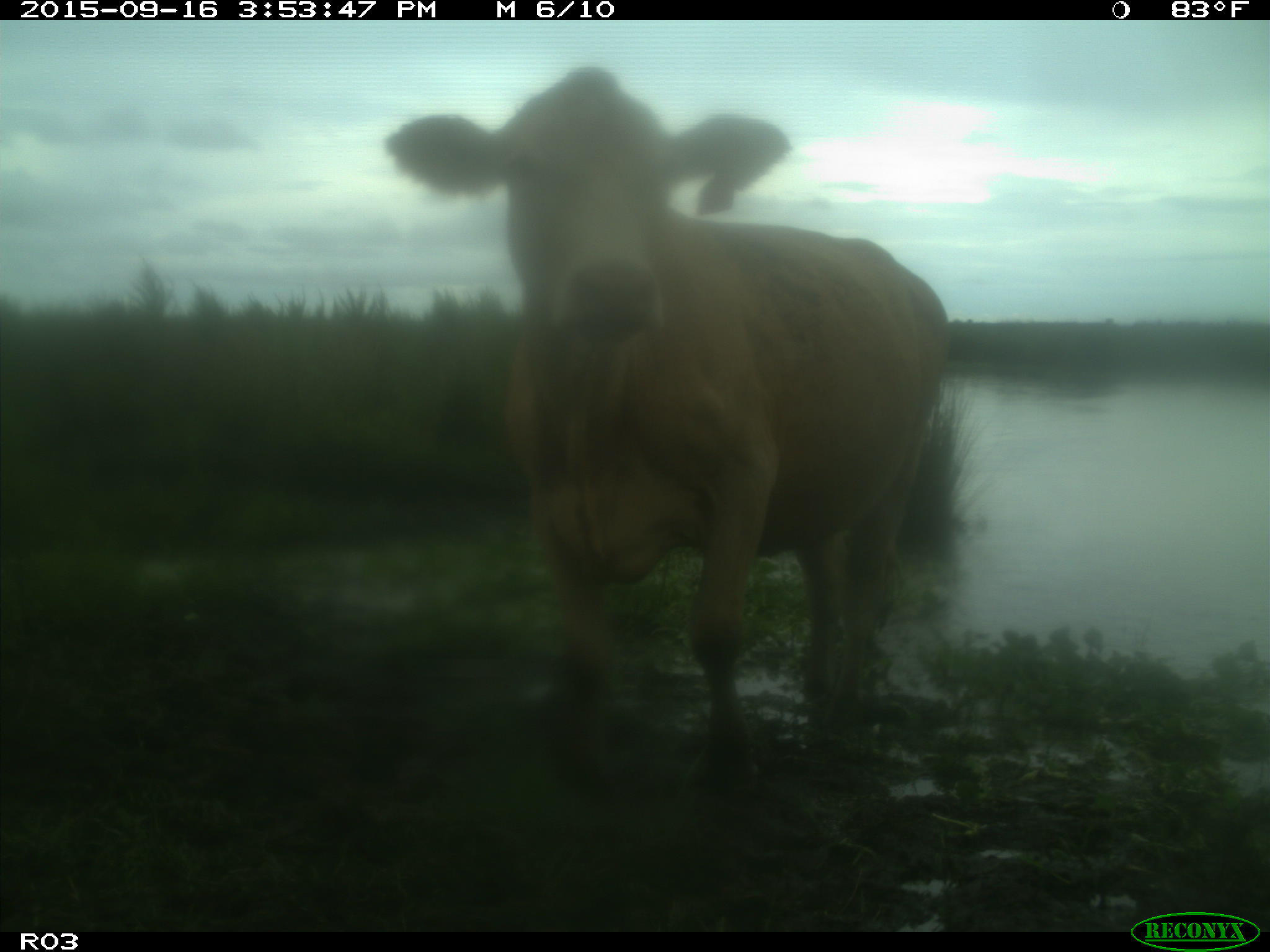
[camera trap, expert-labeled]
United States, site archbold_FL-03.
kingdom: Animalia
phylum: Chordata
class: Mammalia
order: Artiodactyla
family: Bovidae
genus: Bos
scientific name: Bos taurus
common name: domestic cow